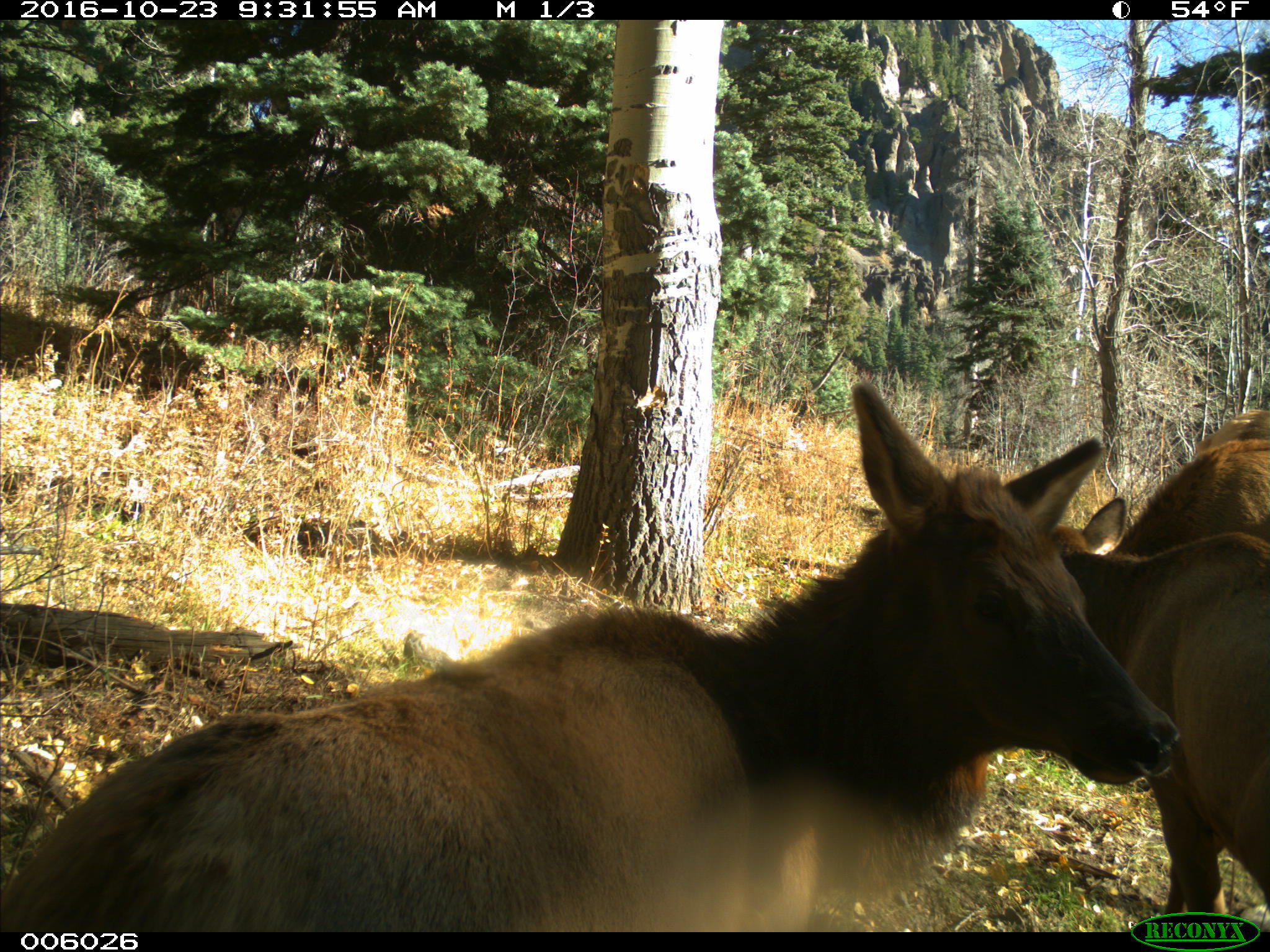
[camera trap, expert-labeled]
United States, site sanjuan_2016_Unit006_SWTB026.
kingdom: Animalia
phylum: Chordata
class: Mammalia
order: Artiodactyla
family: Cervidae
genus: Cervus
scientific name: Cervus elaphus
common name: red deer